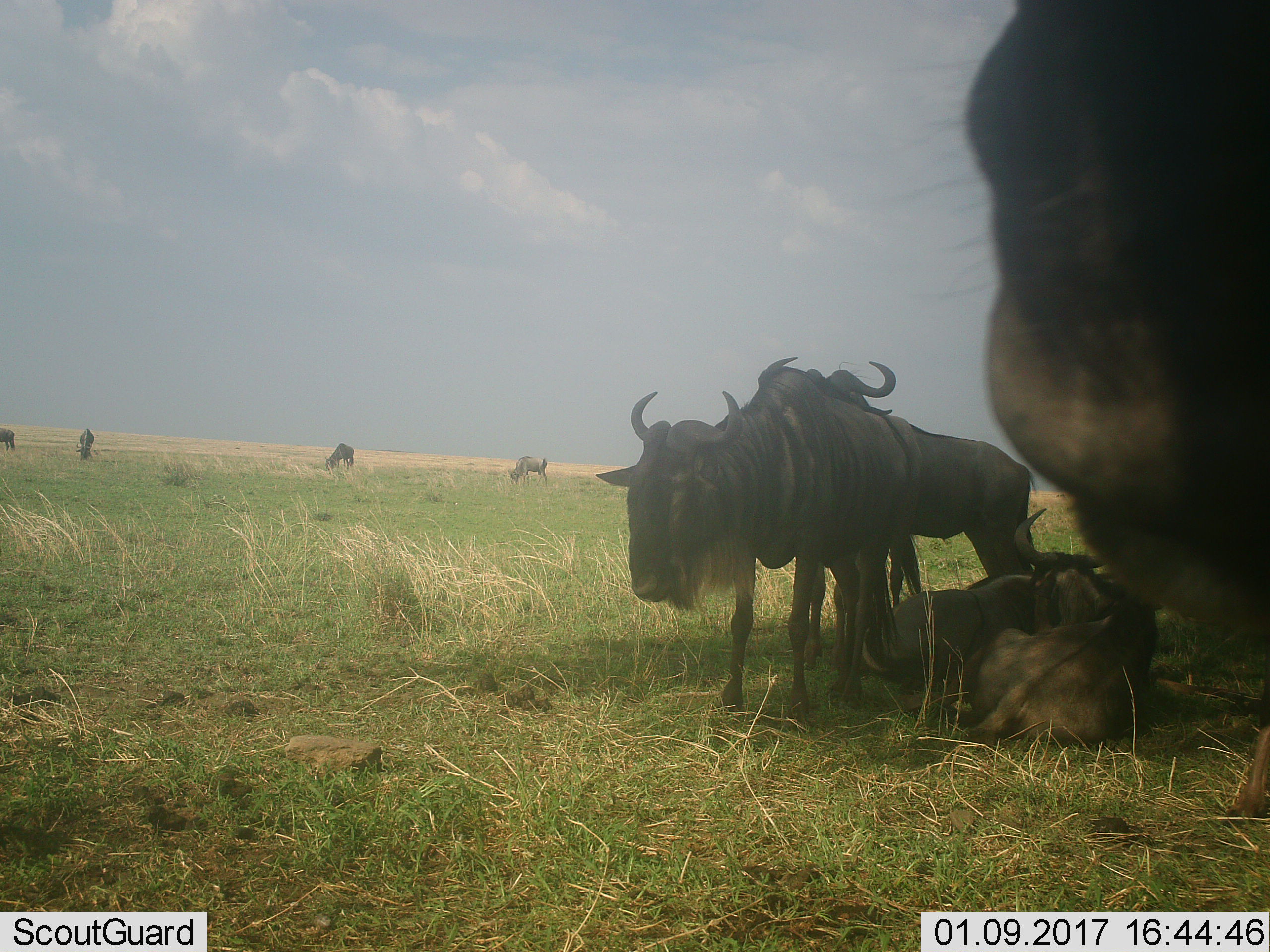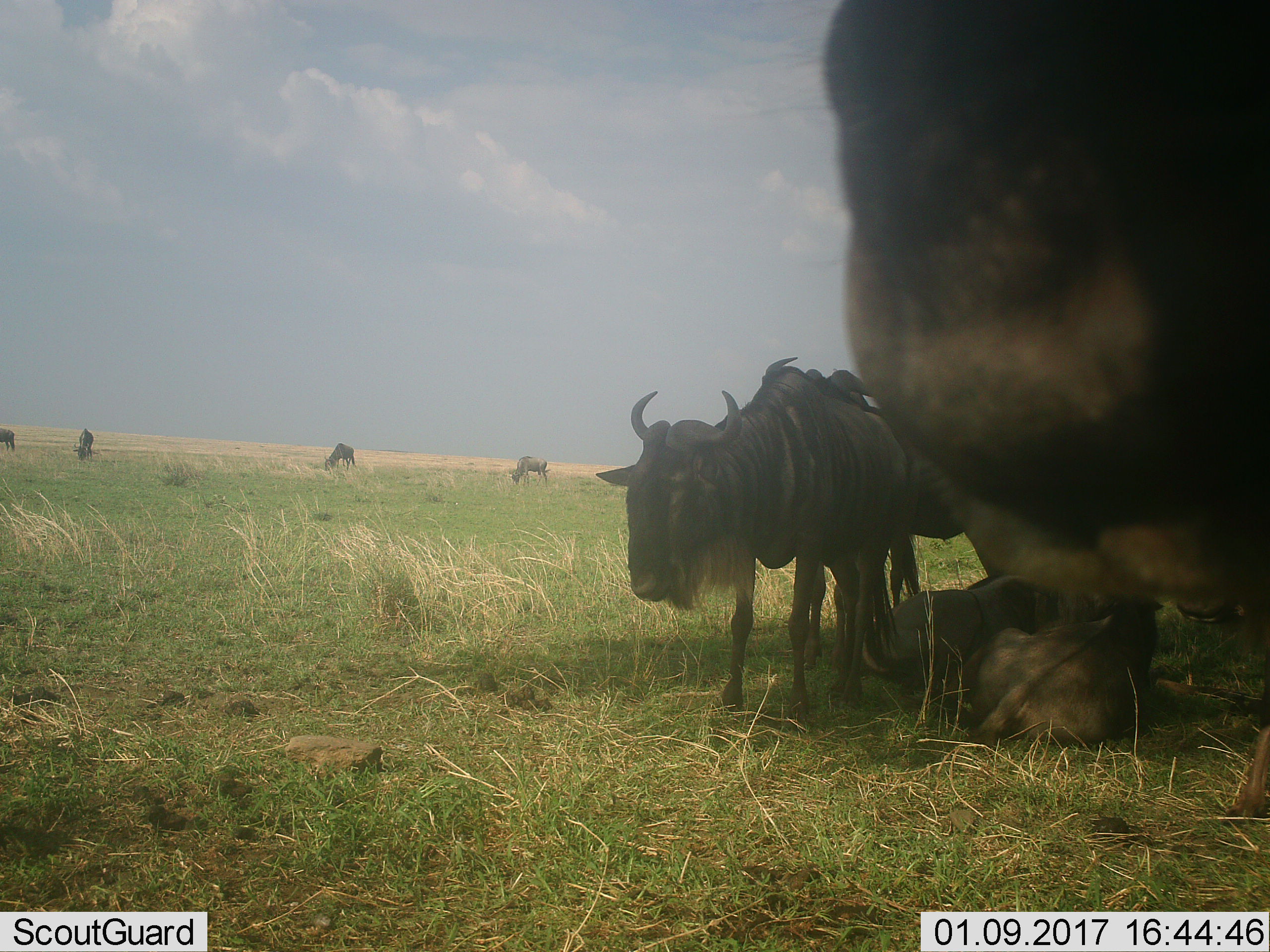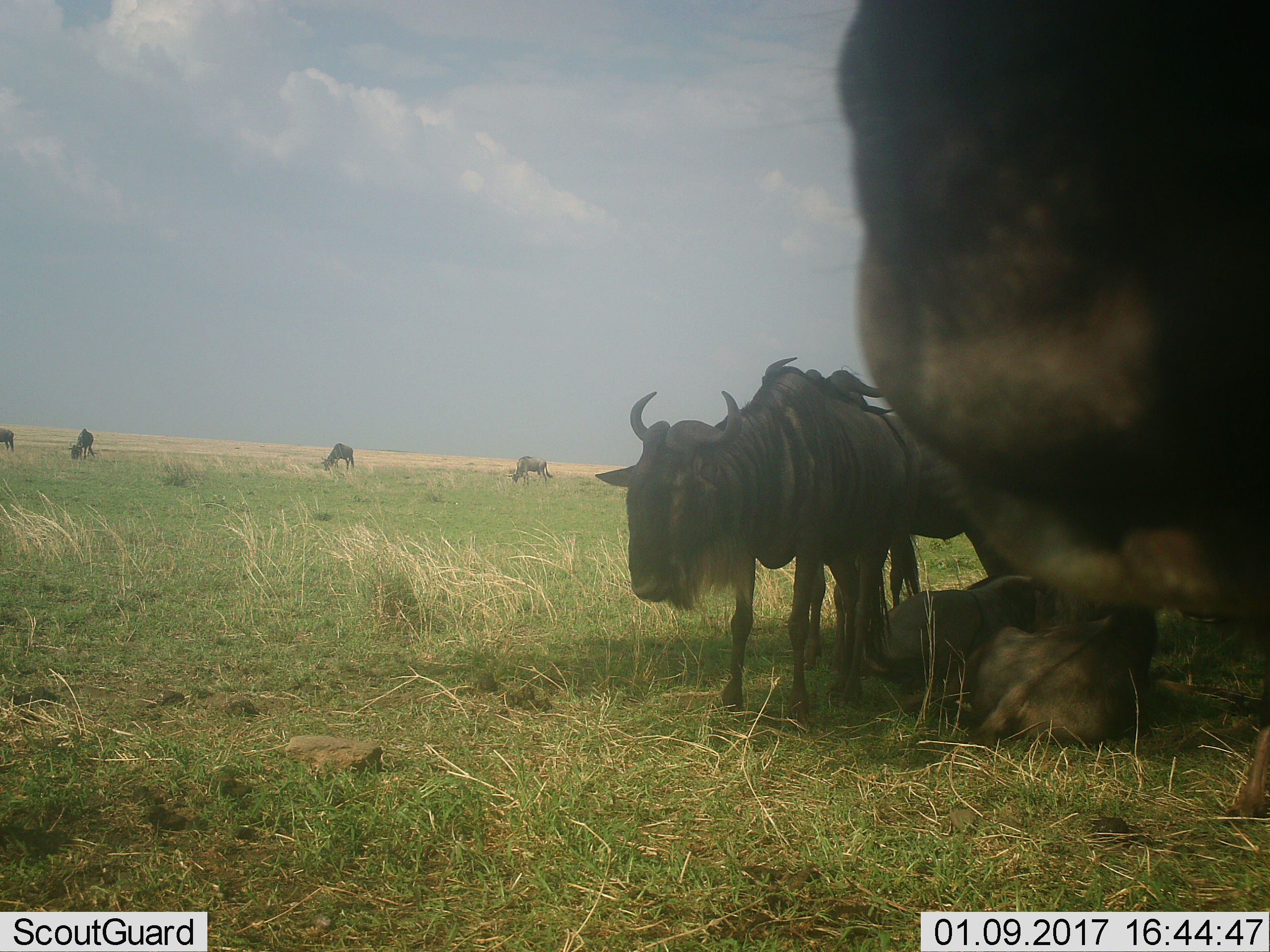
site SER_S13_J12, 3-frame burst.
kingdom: Animalia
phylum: Chordata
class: Mammalia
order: Artiodactyla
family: Bovidae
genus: Connochaetes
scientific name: Connochaetes taurinus taurinus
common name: blue wildebeest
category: wildebeestblue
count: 8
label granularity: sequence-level